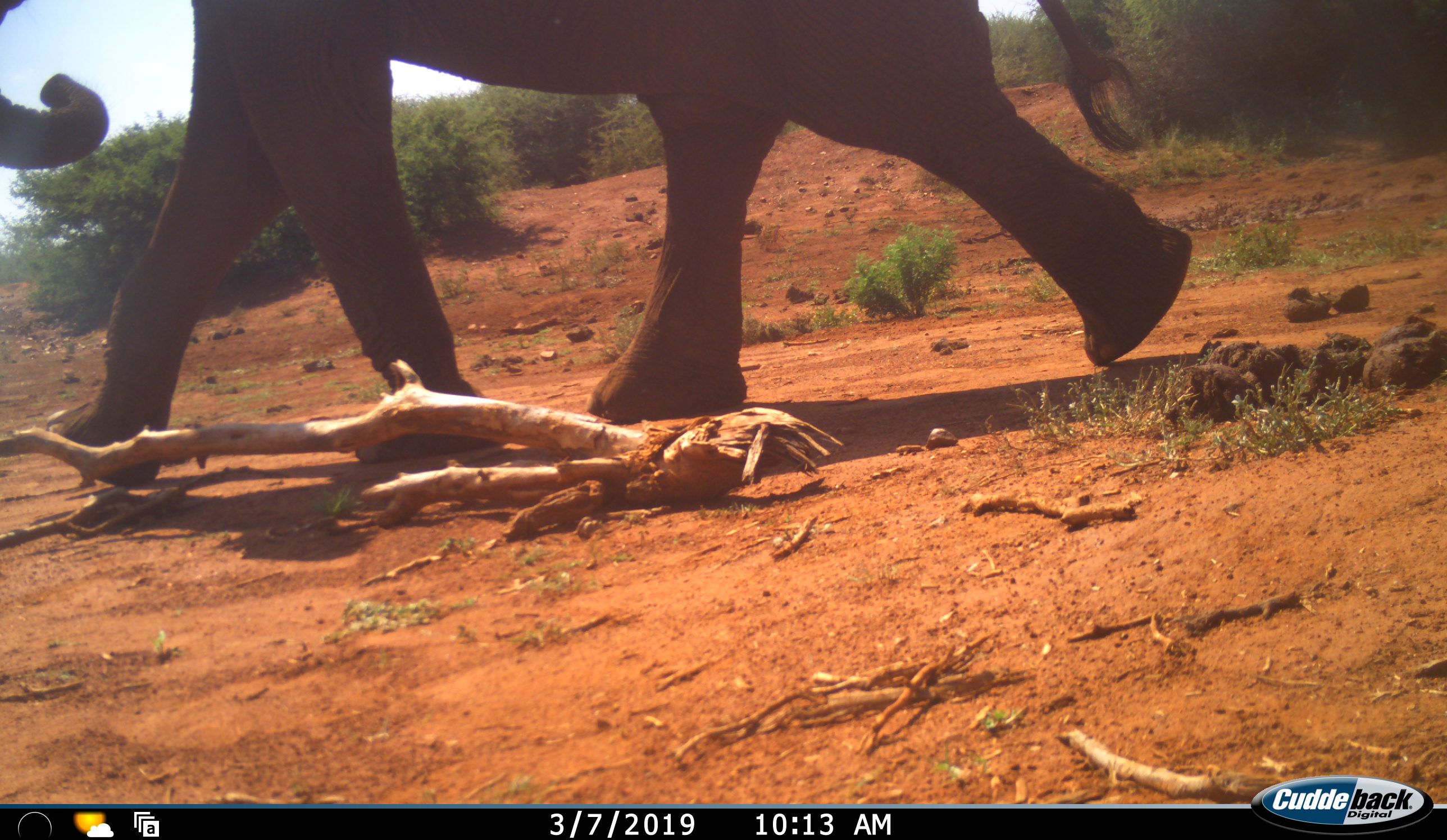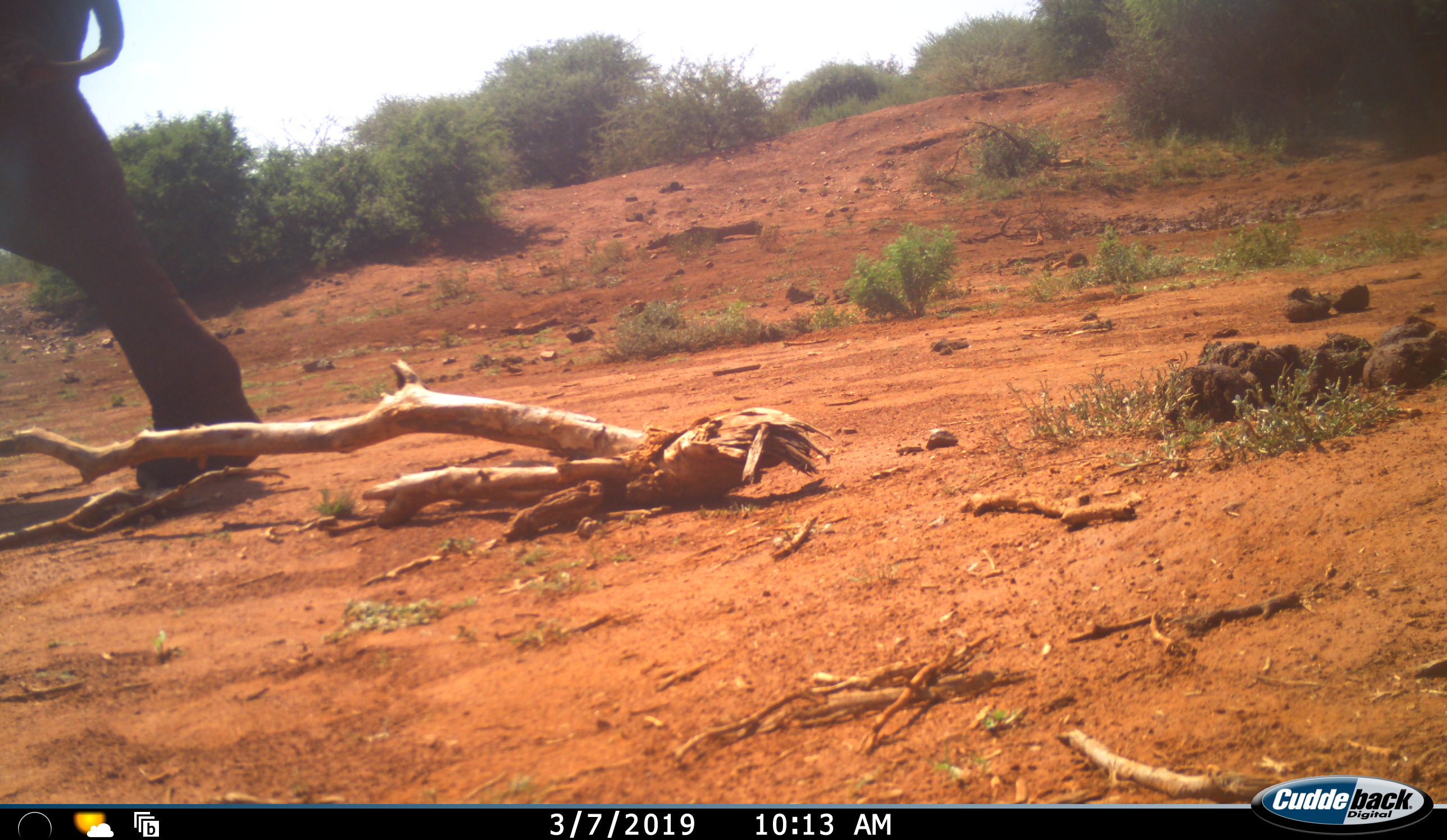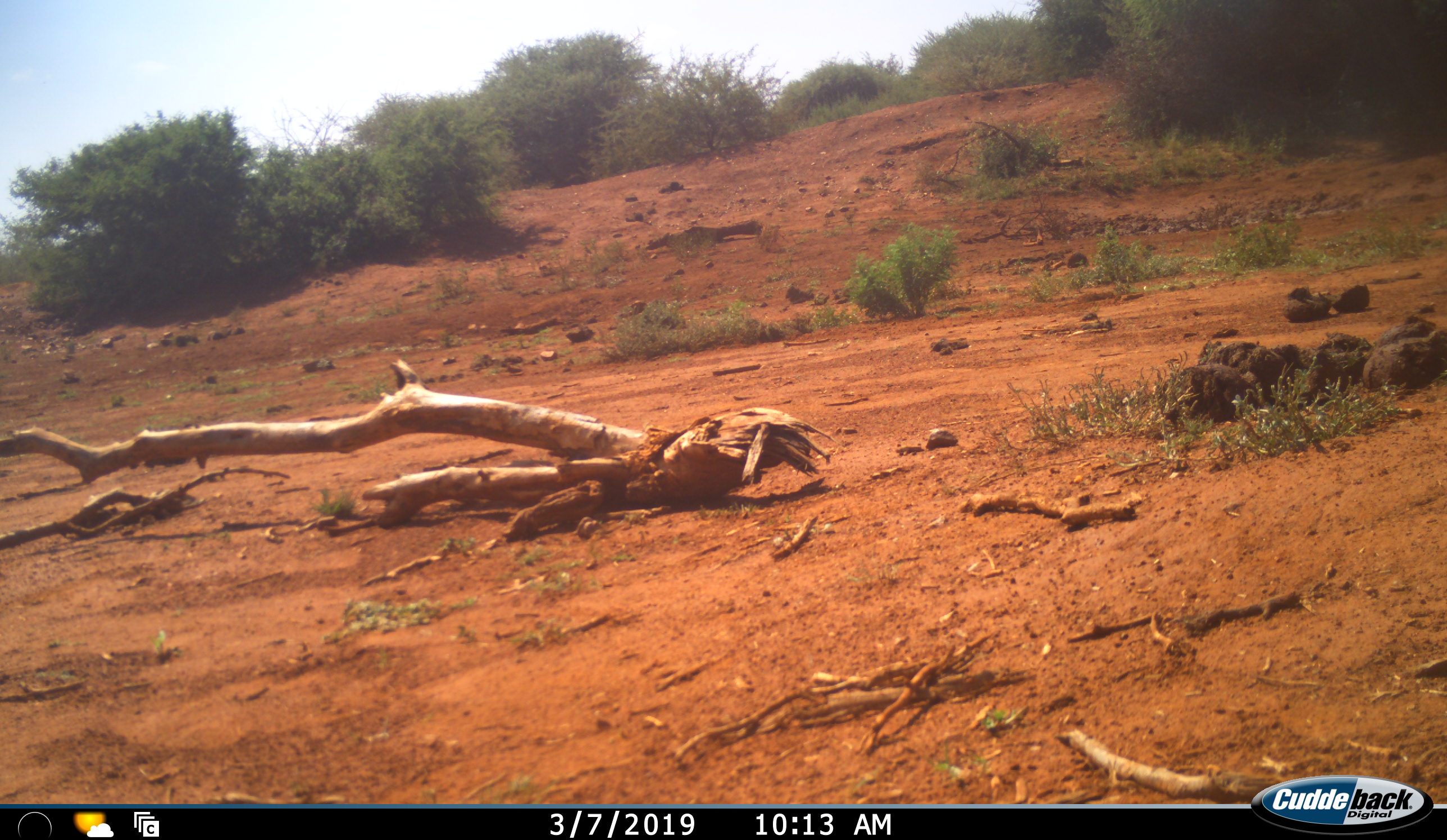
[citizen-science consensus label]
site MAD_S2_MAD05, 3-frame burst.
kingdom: Animalia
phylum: Chordata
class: Mammalia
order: Proboscidea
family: Elephantidae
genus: Loxodonta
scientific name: Loxodonta africana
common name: african bush elephant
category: elephant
Elephant (african bush elephant) (Loxodonta africana), count 1. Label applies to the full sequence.